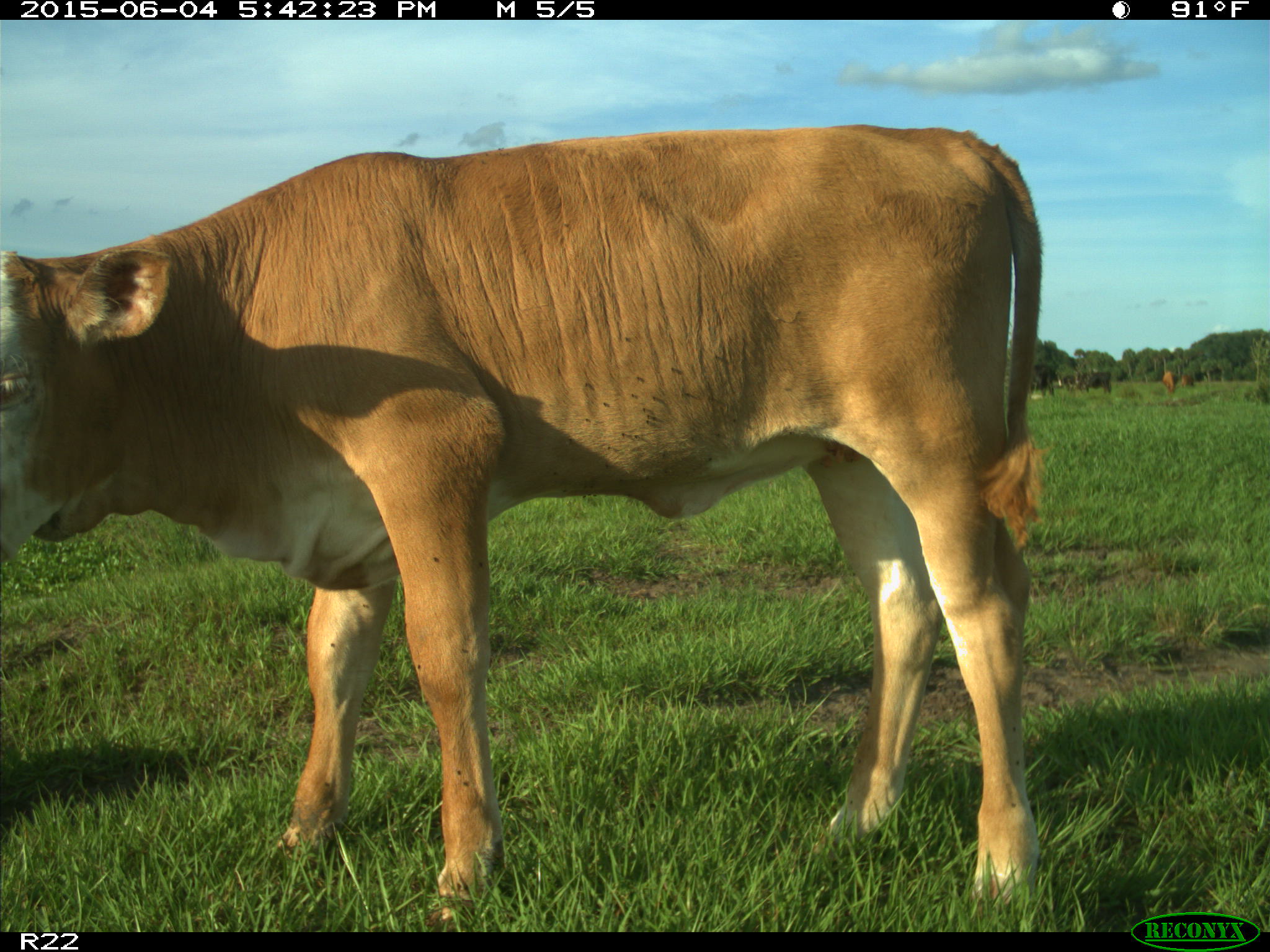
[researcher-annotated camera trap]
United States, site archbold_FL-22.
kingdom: Animalia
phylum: Chordata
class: Mammalia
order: Artiodactyla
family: Bovidae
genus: Bos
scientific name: Bos taurus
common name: domestic cow